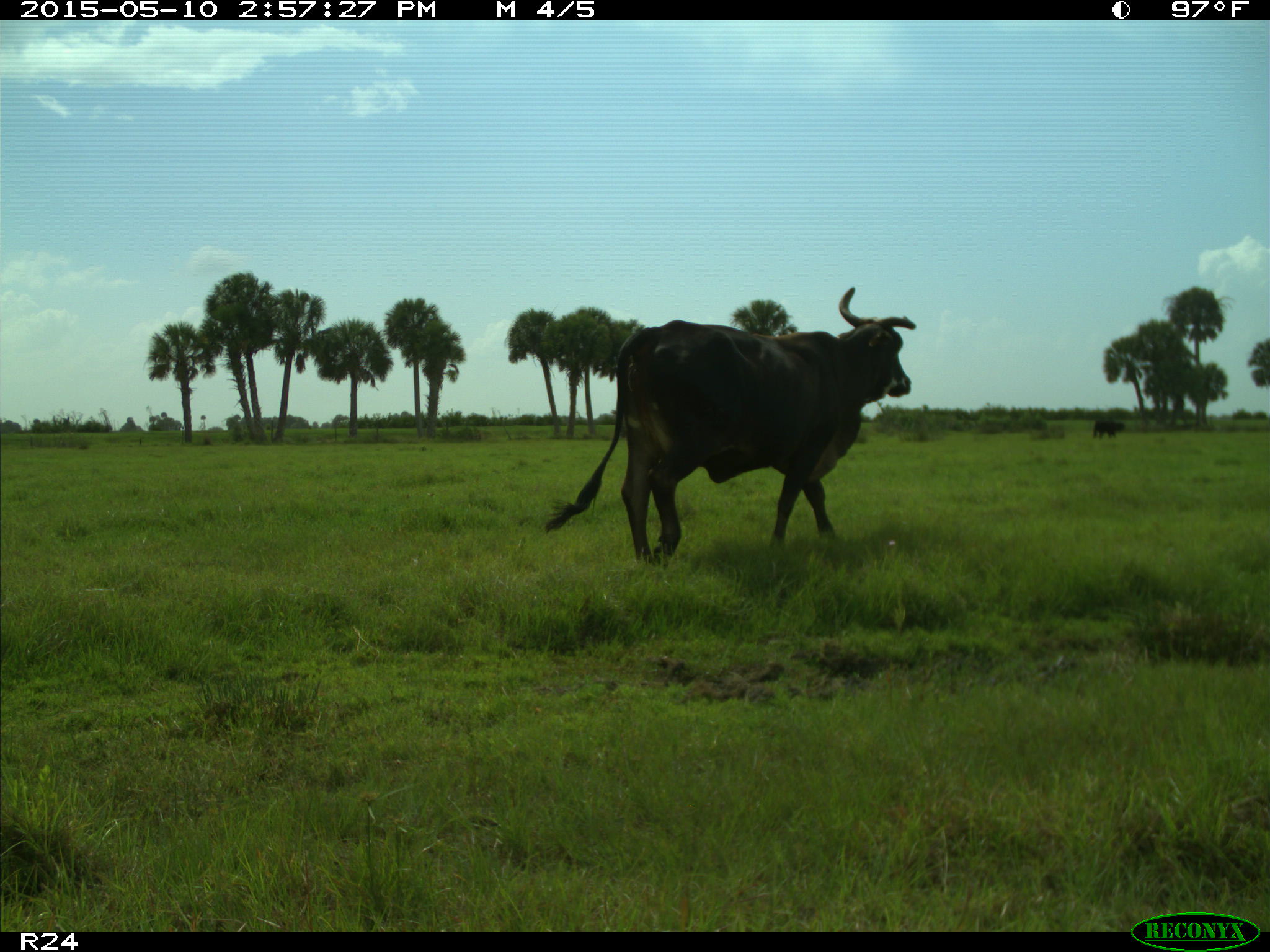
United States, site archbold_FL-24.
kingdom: Animalia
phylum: Chordata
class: Mammalia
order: Artiodactyla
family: Bovidae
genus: Bos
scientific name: Bos taurus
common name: domestic cow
Bos taurus (domestic cow).